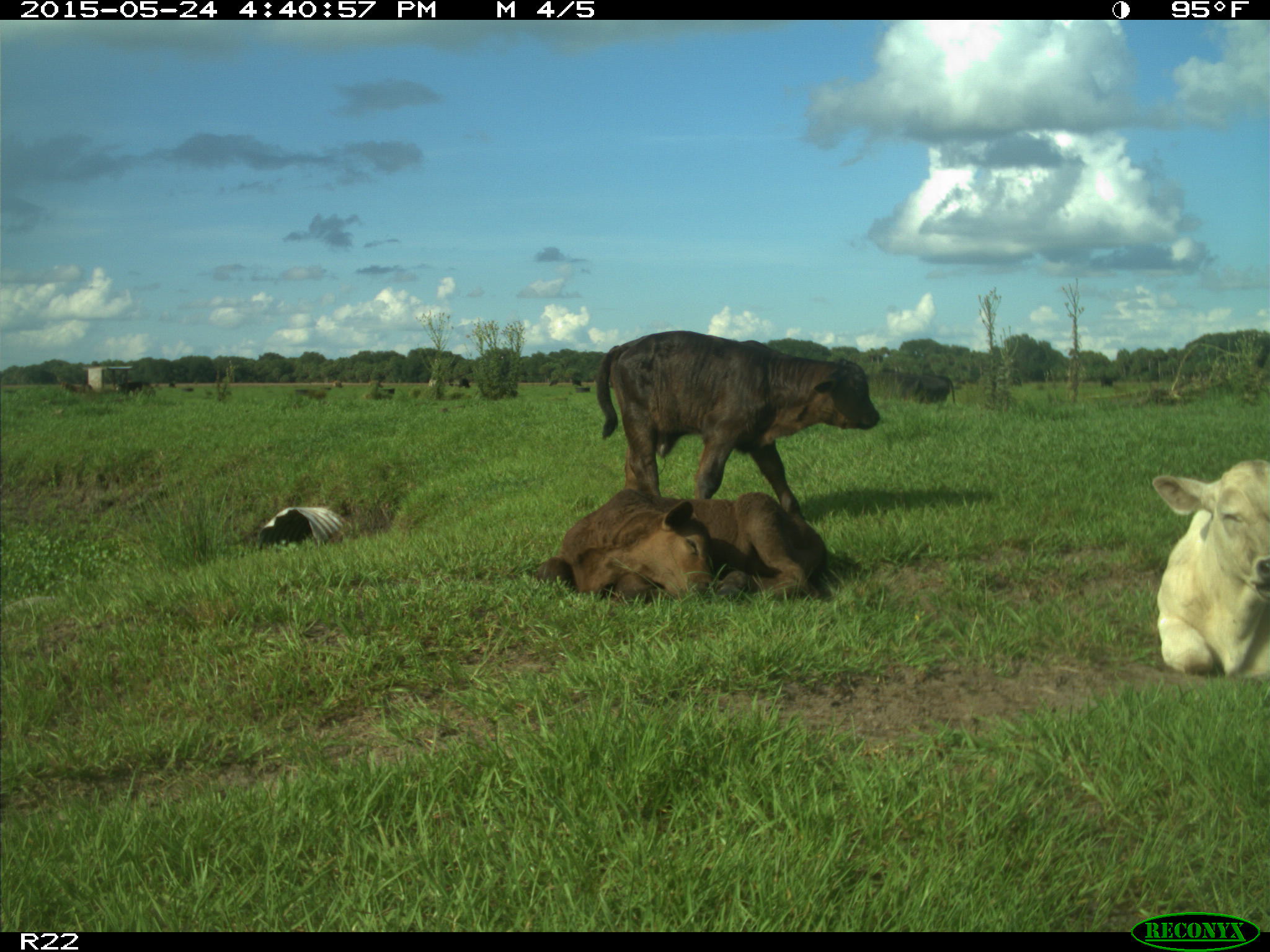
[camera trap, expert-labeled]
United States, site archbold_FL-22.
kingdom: Animalia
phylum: Chordata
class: Mammalia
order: Artiodactyla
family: Bovidae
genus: Bos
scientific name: Bos taurus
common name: domestic cow